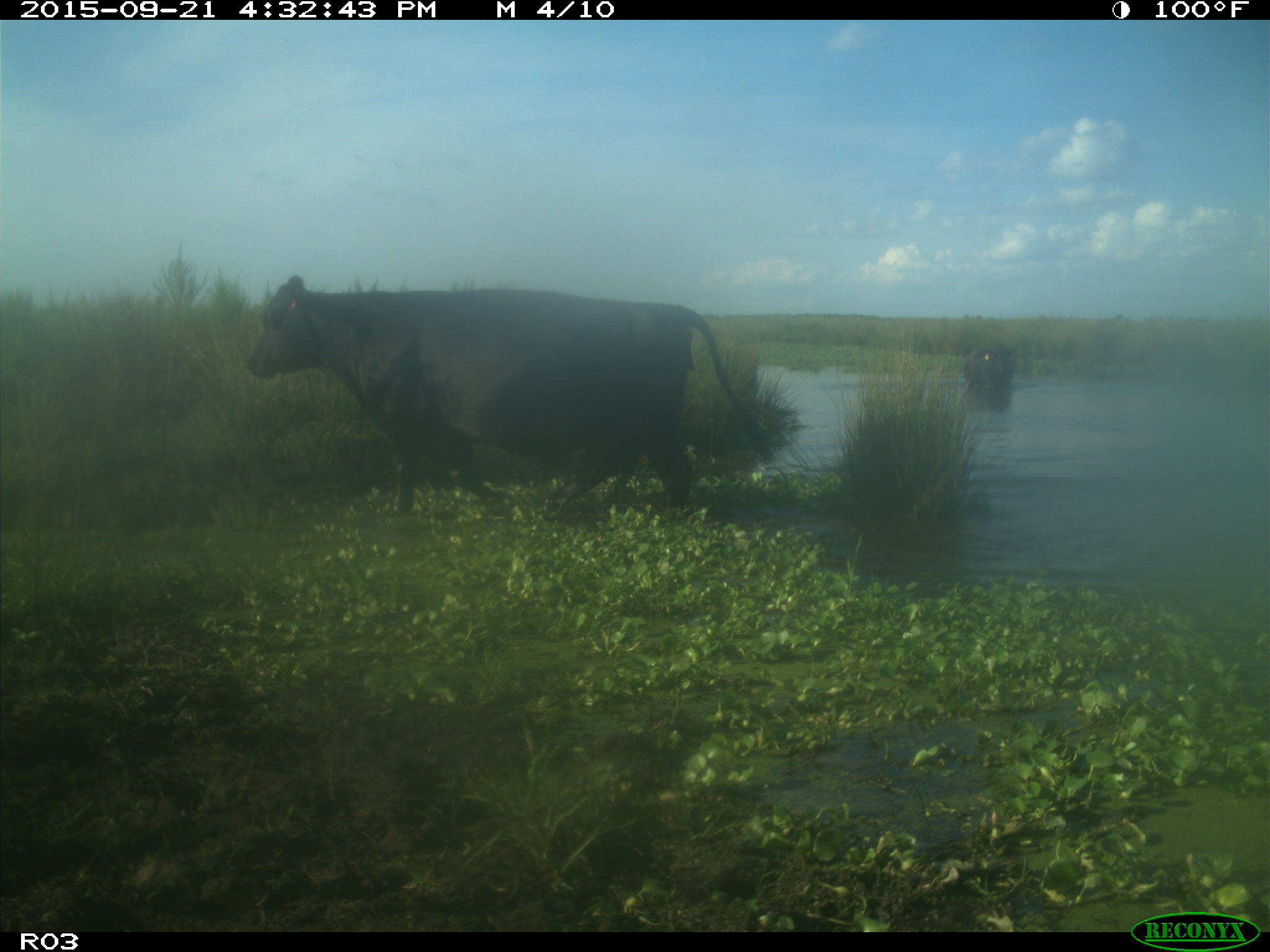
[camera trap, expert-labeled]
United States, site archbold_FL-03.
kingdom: Animalia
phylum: Chordata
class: Mammalia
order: Artiodactyla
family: Bovidae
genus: Bos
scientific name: Bos taurus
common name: domestic cow